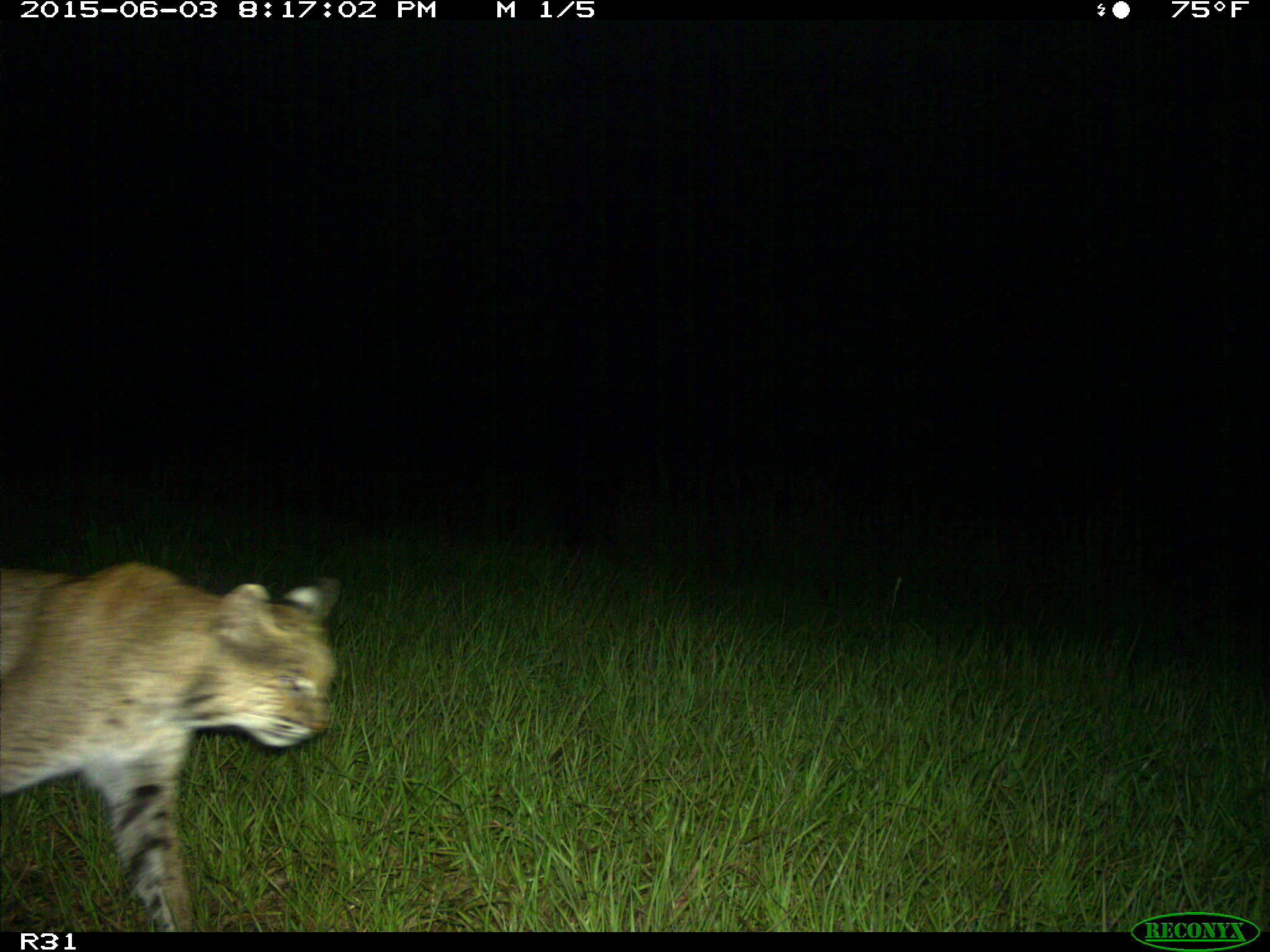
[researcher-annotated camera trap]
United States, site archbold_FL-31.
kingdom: Animalia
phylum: Chordata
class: Mammalia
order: Carnivora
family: Felidae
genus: Lynx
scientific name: Lynx rufus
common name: bobcat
Lynx rufus (bobcat).